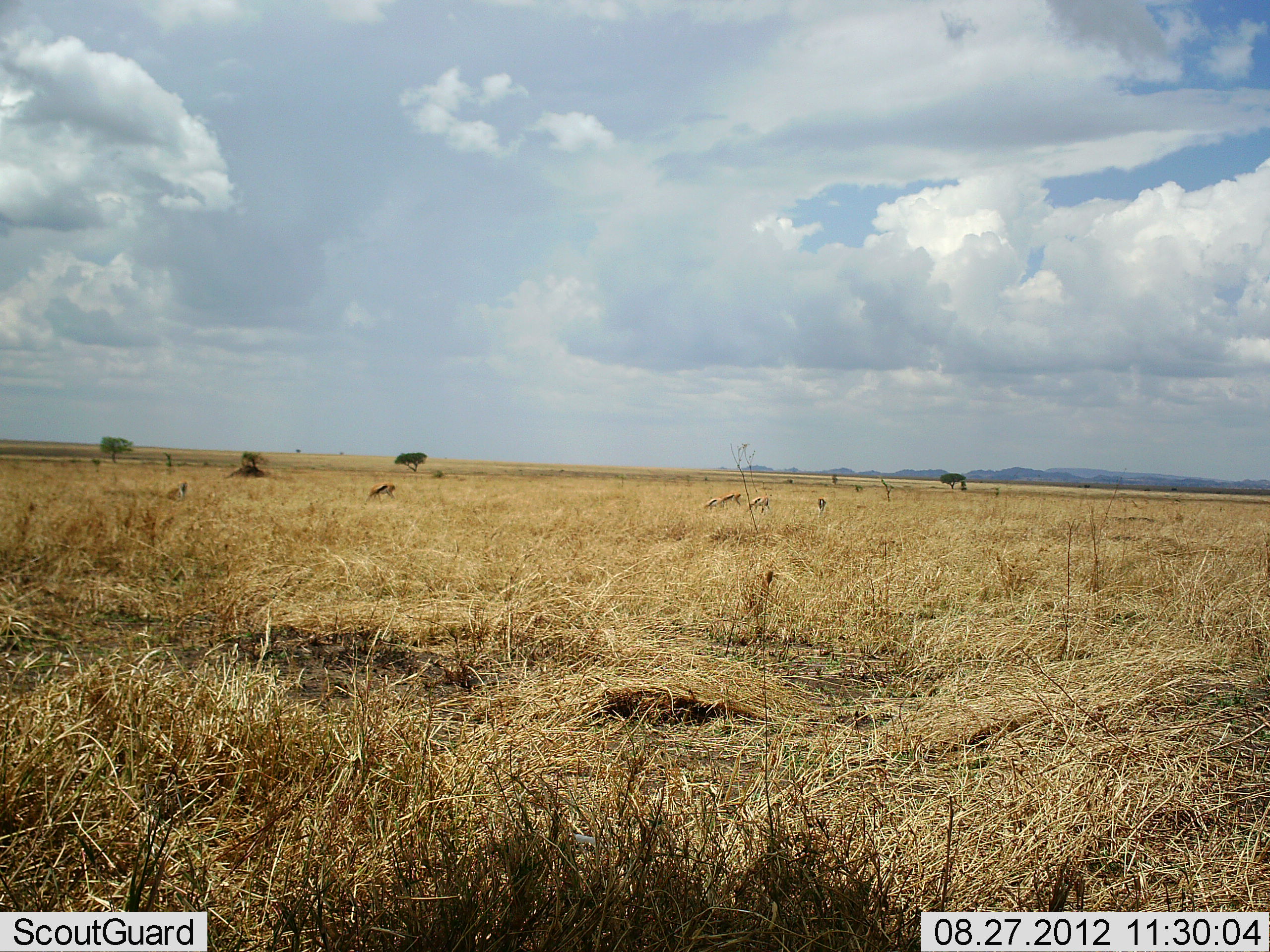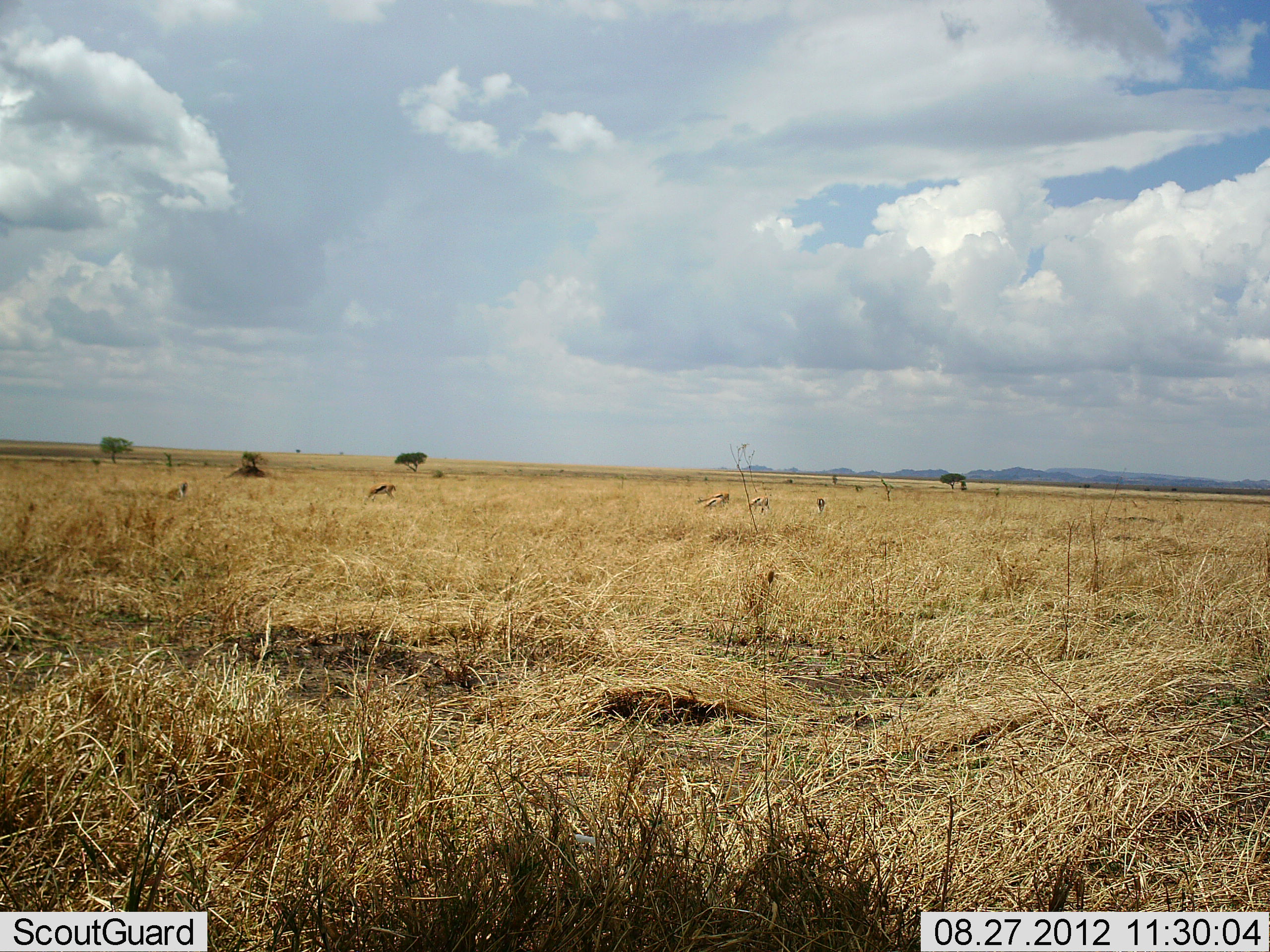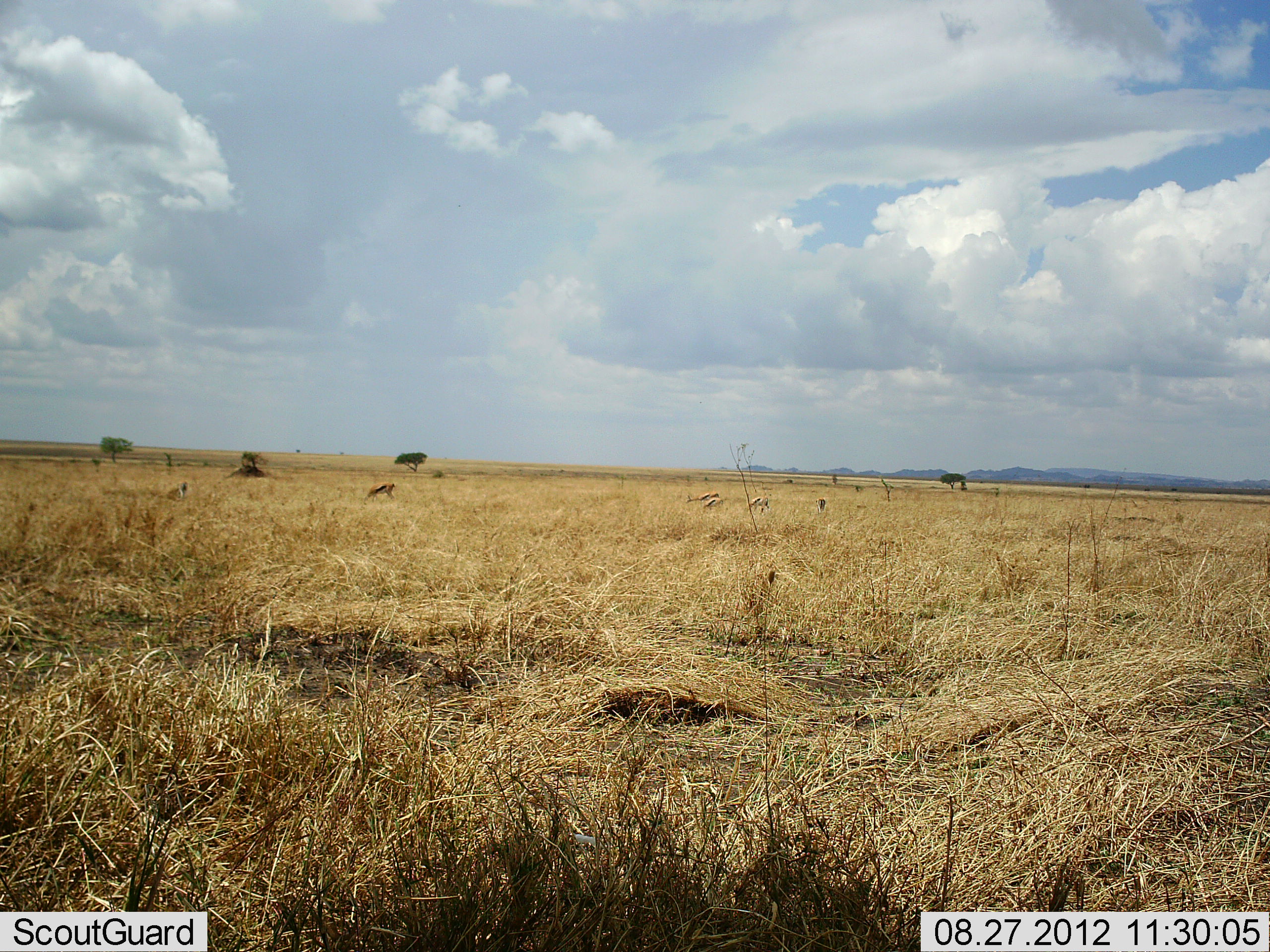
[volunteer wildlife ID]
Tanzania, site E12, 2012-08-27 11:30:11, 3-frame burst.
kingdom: Animalia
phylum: Chordata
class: Mammalia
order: Artiodactyla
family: Bovidae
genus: Eudorcas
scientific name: Eudorcas thomsonii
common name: thomson's gazelle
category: gazellethomsons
Gazellethomsons (thomson's gazelle) (Eudorcas thomsonii), count 5. Behavior (volunteer vote fractions): standing 40%, resting 0%, moving 20%, interacting 0%. Young present (vote fraction): 0%. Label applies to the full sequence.